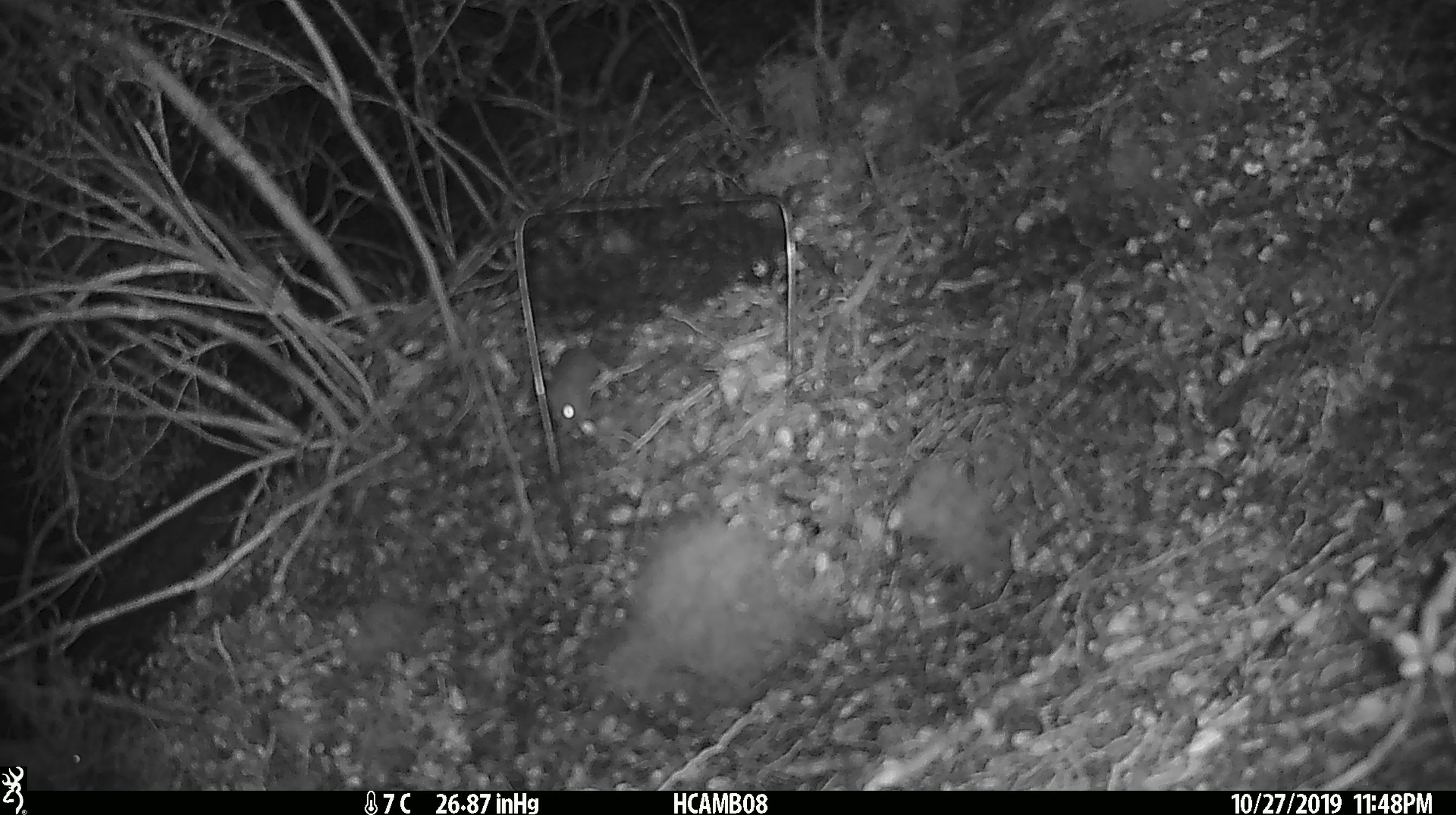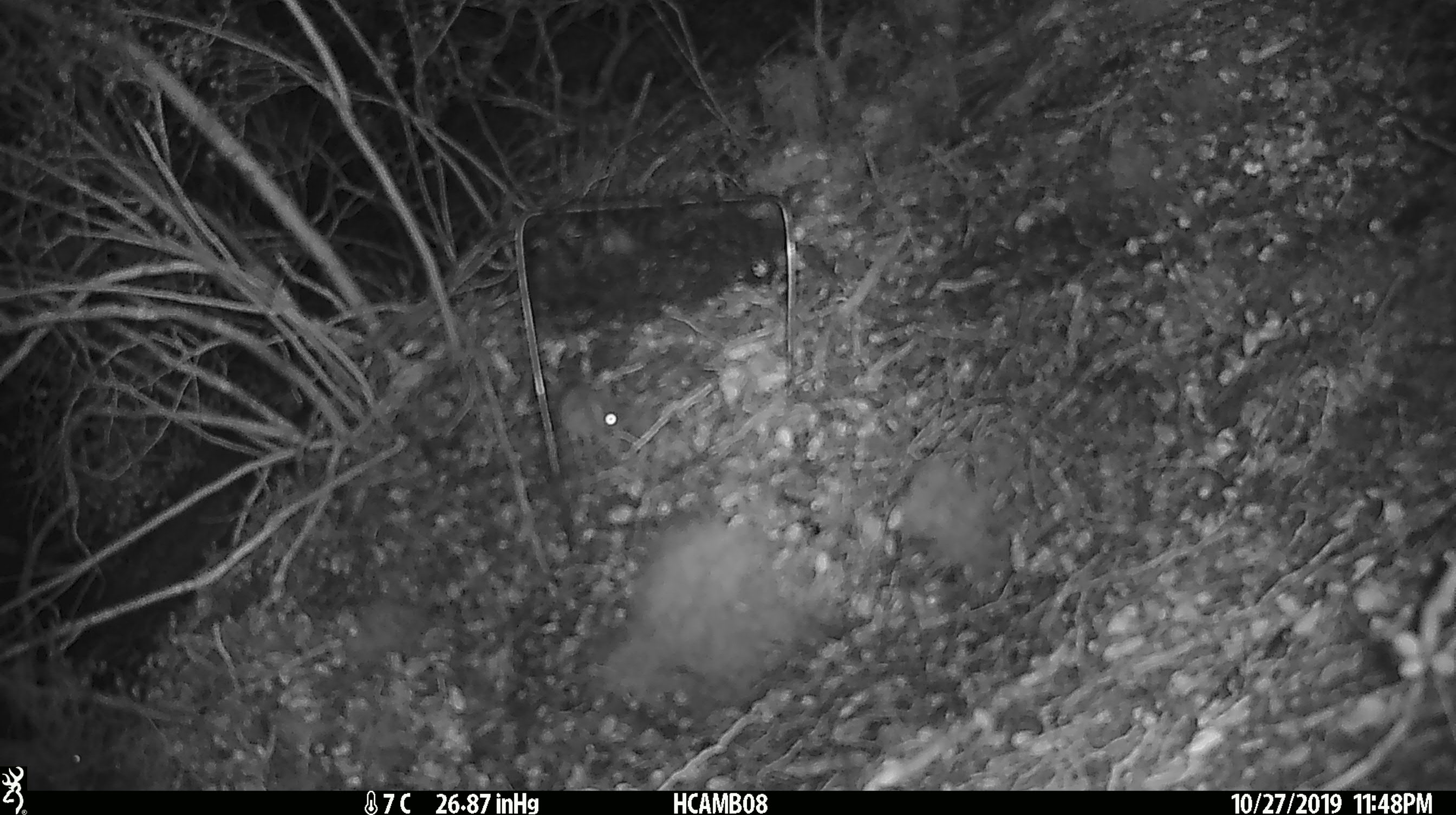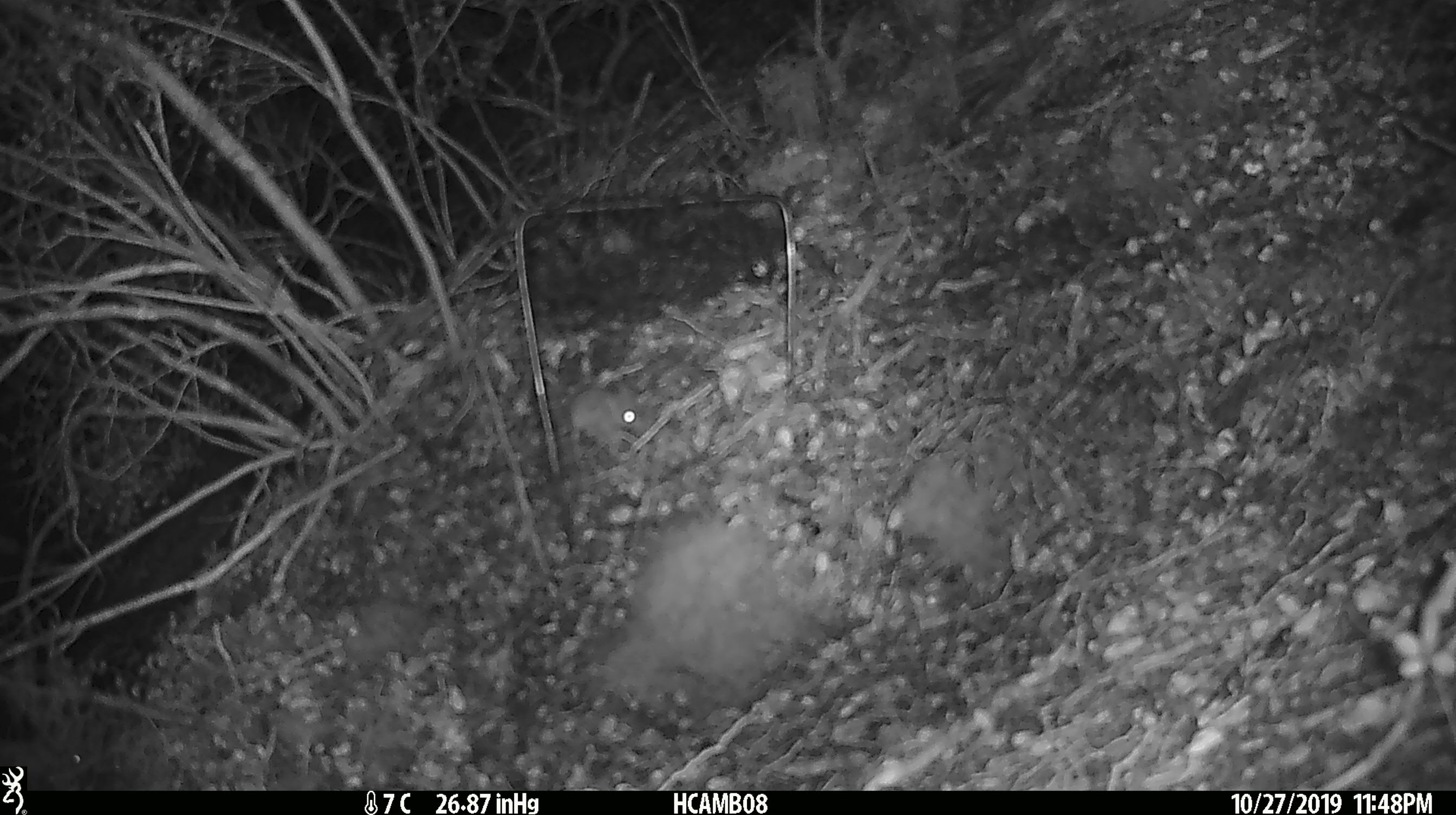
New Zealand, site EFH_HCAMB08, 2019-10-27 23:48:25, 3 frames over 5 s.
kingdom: Animalia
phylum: Chordata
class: Mammalia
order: Rodentia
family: Muridae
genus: Mus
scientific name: Mus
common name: mouse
Mouse (Mus).